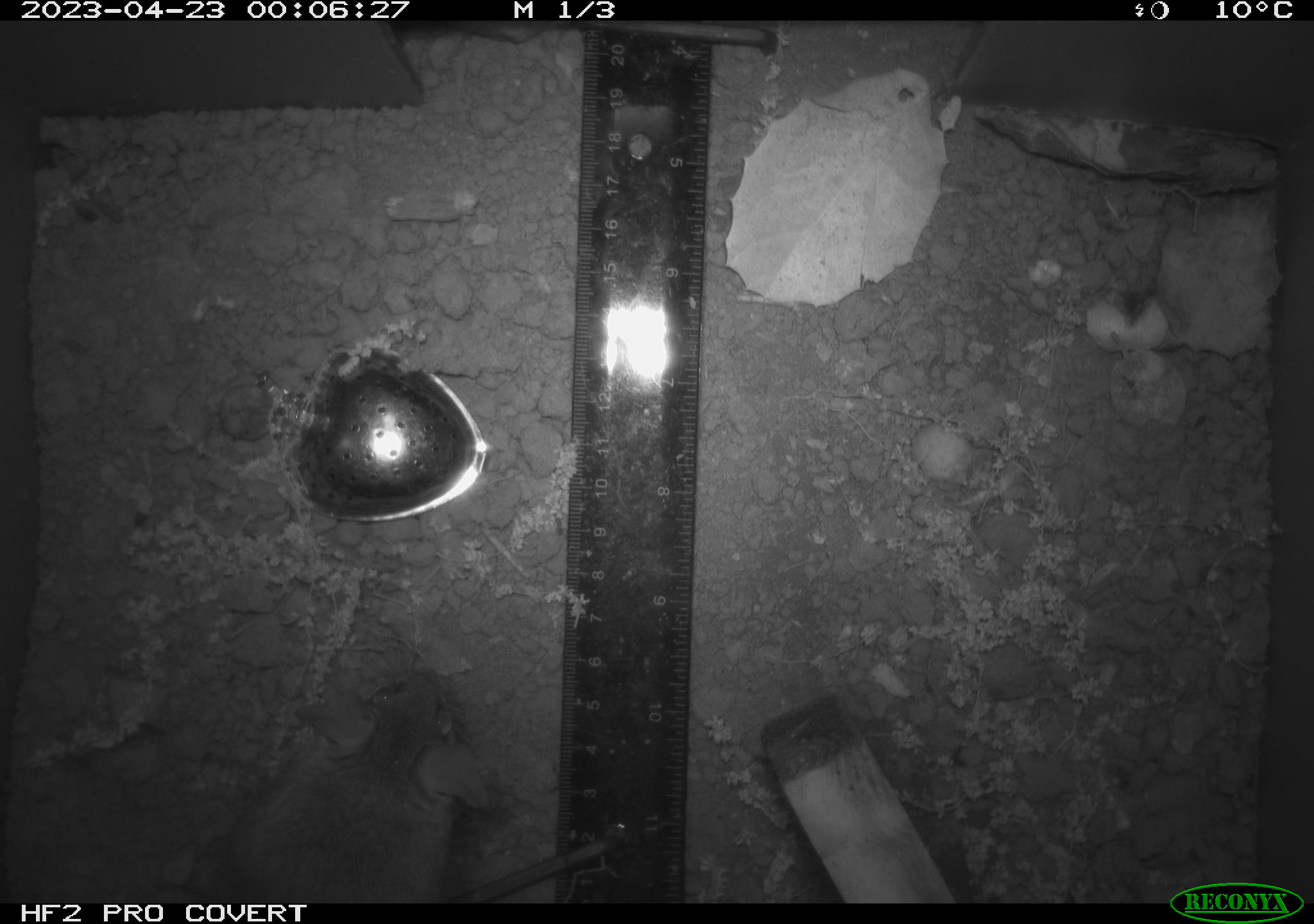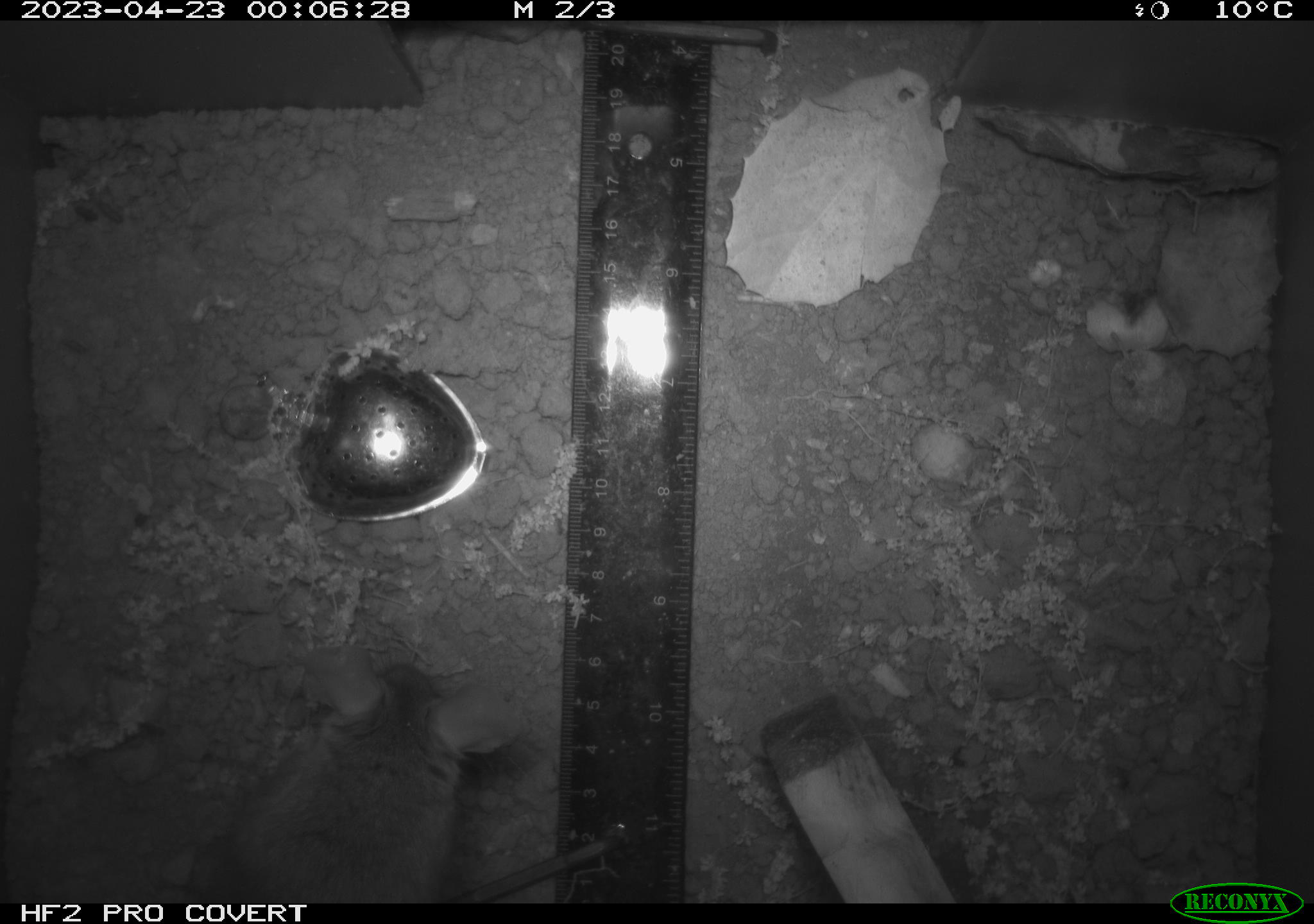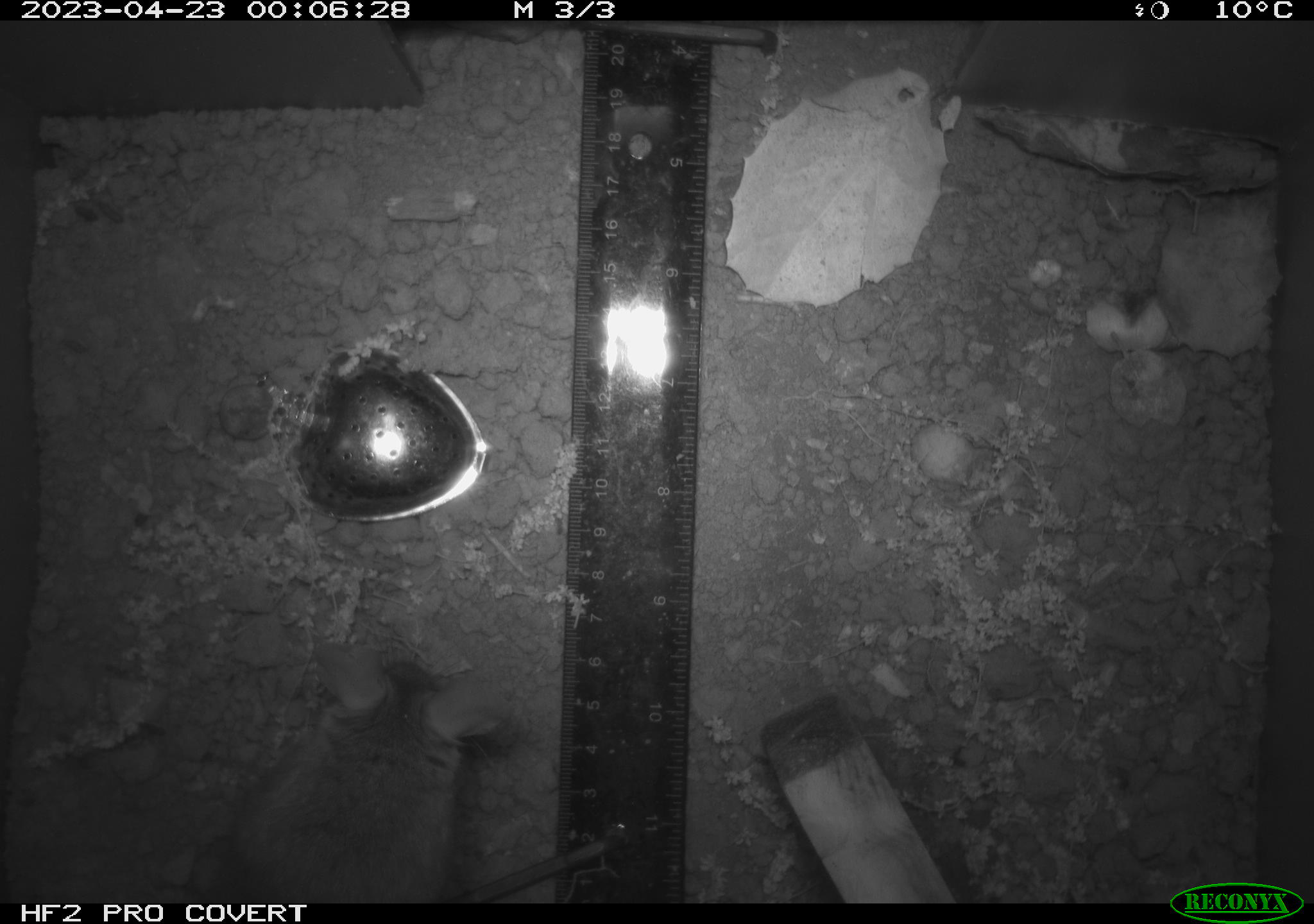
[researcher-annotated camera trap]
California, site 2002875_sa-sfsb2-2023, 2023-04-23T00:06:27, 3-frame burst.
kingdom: Animalia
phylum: Chordata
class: Mammalia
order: Rodentia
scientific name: Rodentia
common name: mouse species